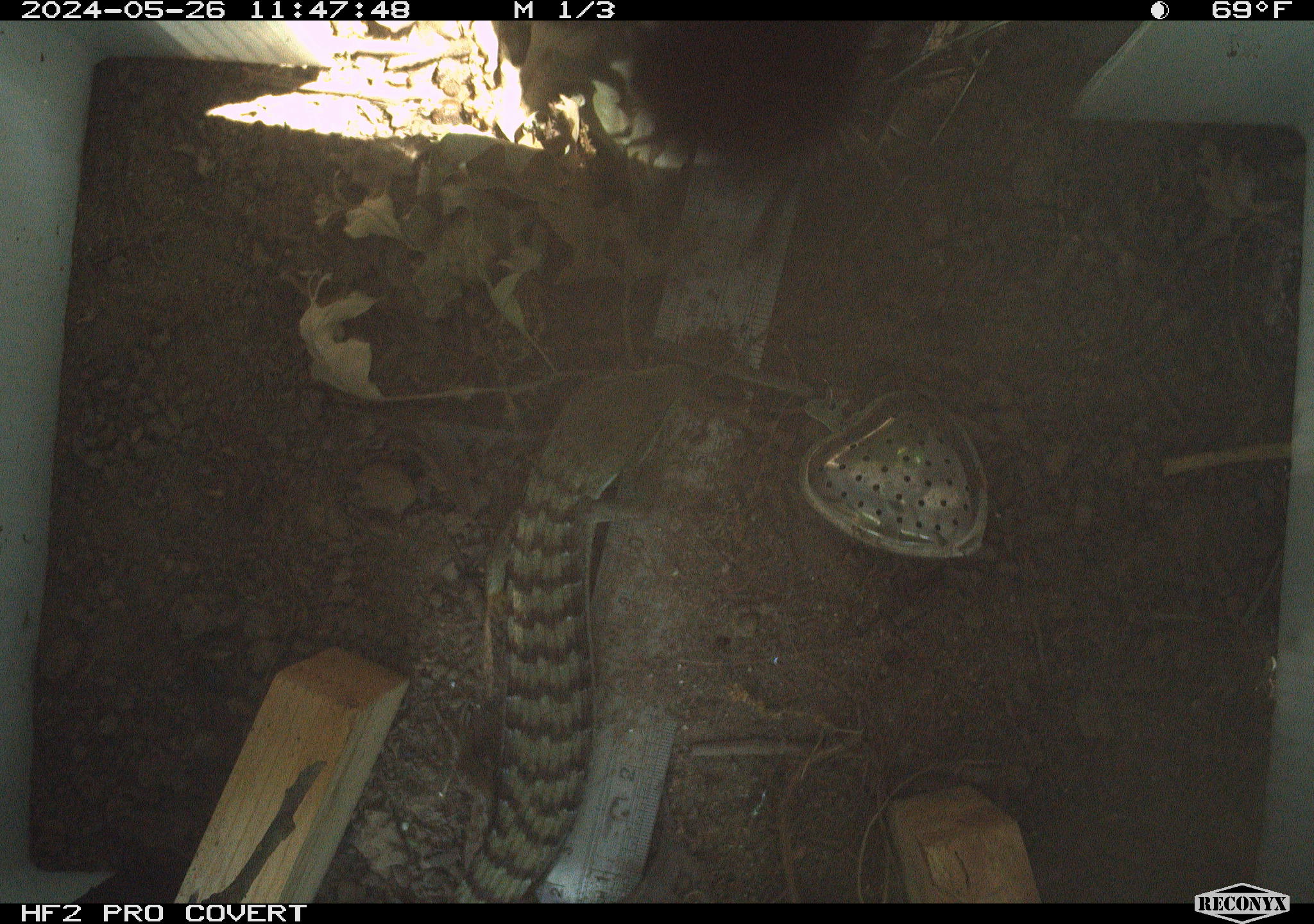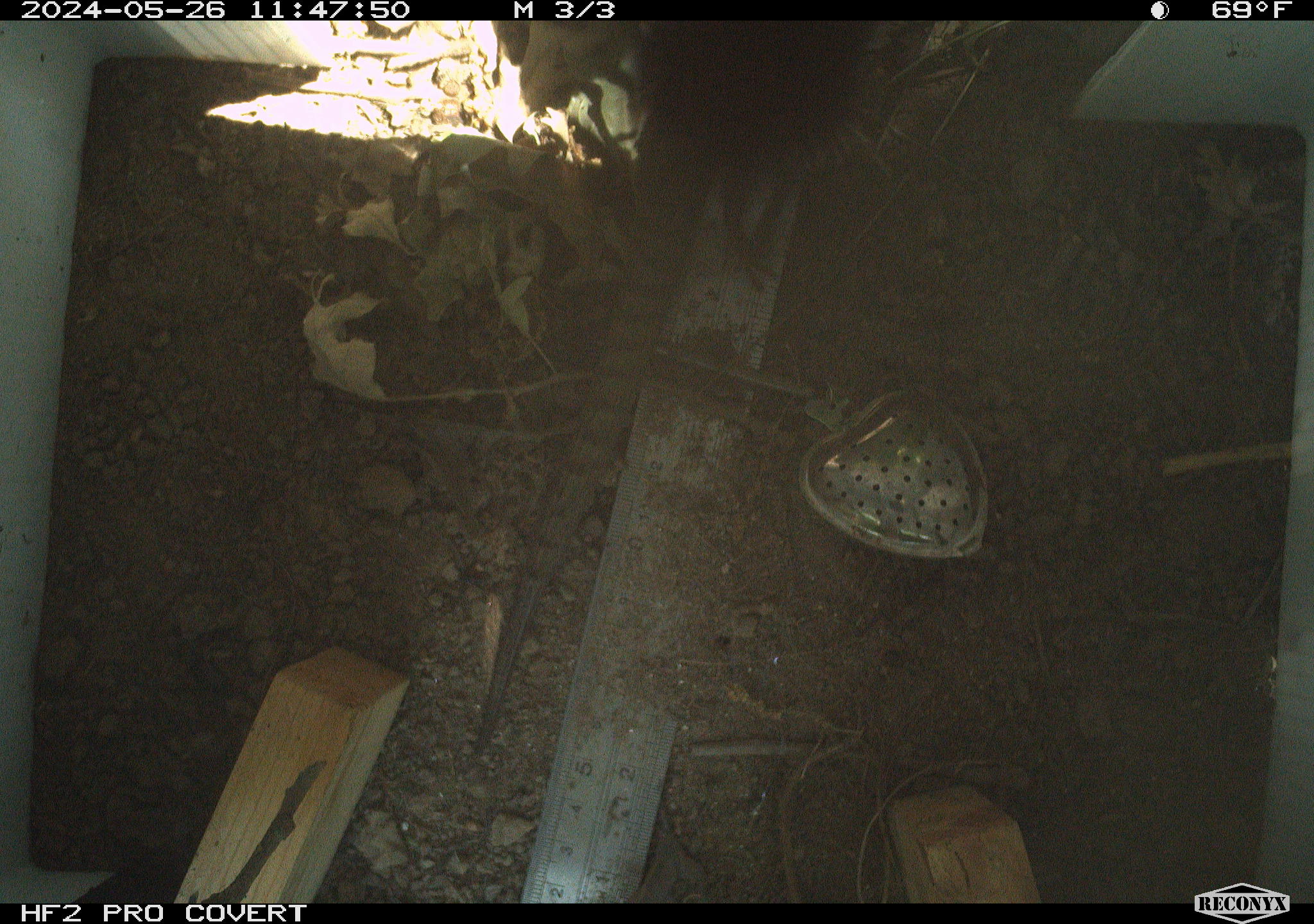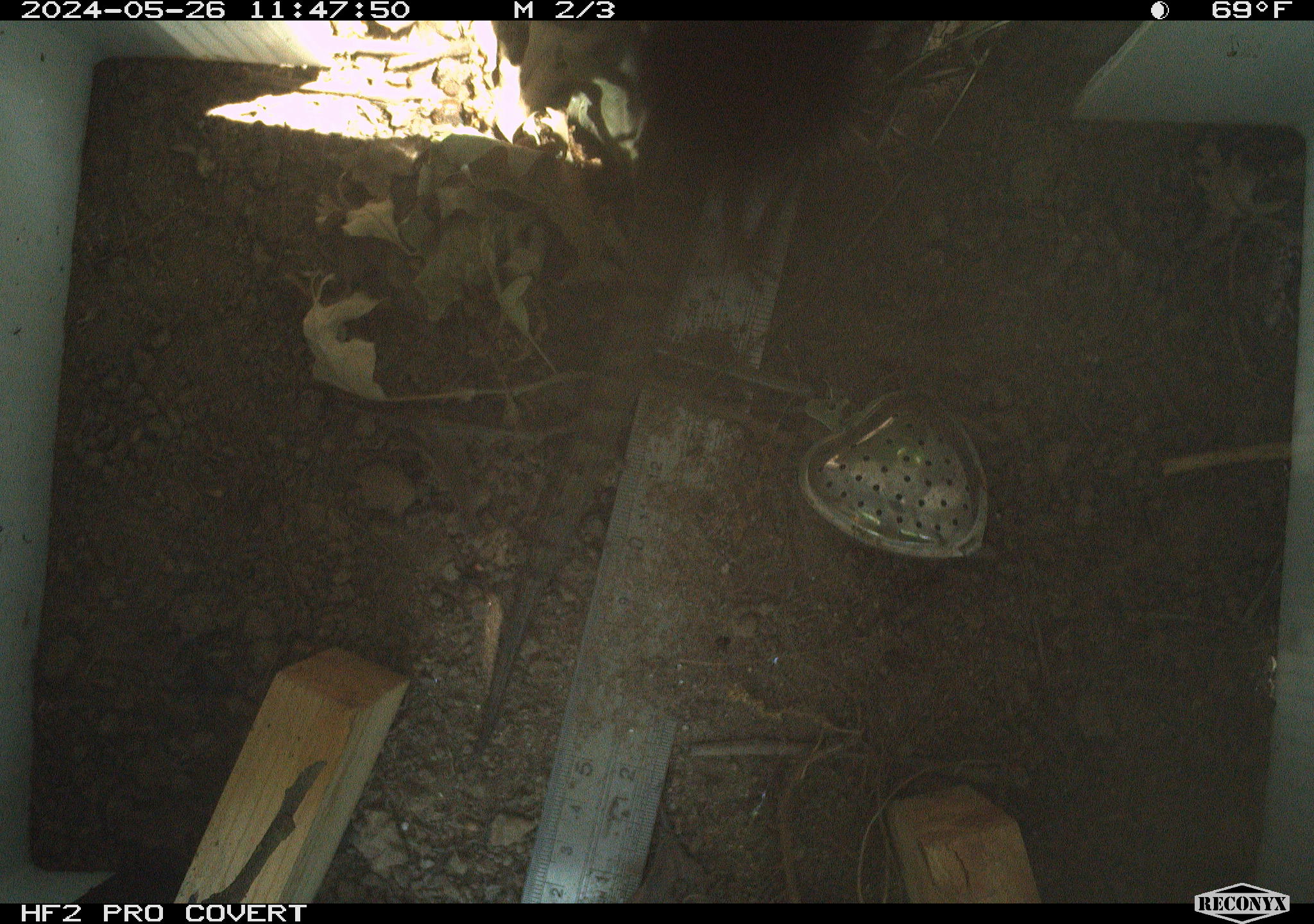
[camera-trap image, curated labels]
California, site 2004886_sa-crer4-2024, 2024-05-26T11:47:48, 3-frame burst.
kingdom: Animalia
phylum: Chordata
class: Reptilia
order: Squamata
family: Anguidae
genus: Elgaria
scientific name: Elgaria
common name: alligator lizards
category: elgaria species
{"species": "elgaria species (alligator lizards) (Elgaria)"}